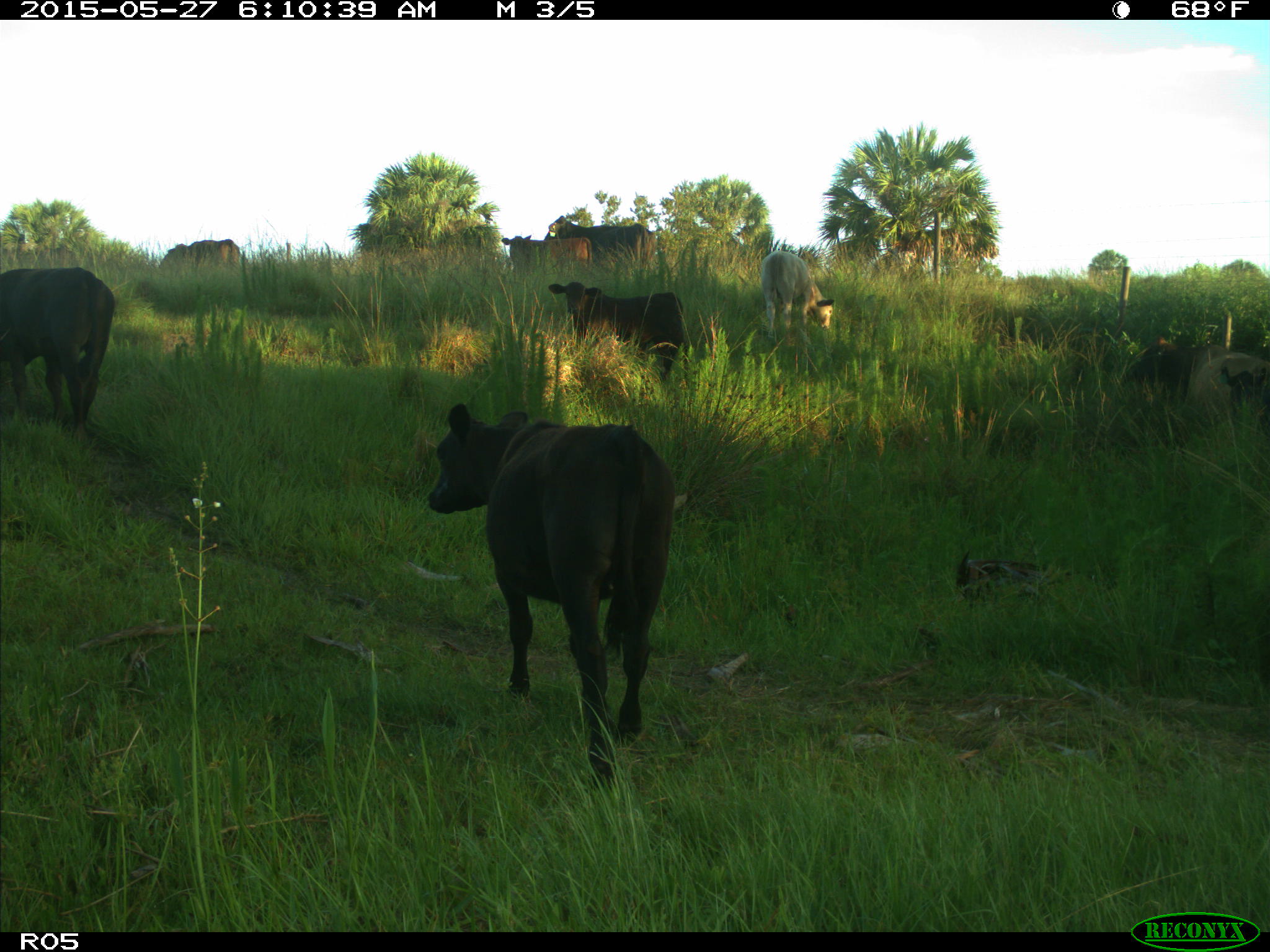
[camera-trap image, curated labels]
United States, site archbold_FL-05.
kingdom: Animalia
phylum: Chordata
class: Mammalia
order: Artiodactyla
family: Bovidae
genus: Bos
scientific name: Bos taurus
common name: domestic cow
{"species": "Bos taurus (domestic cow)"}